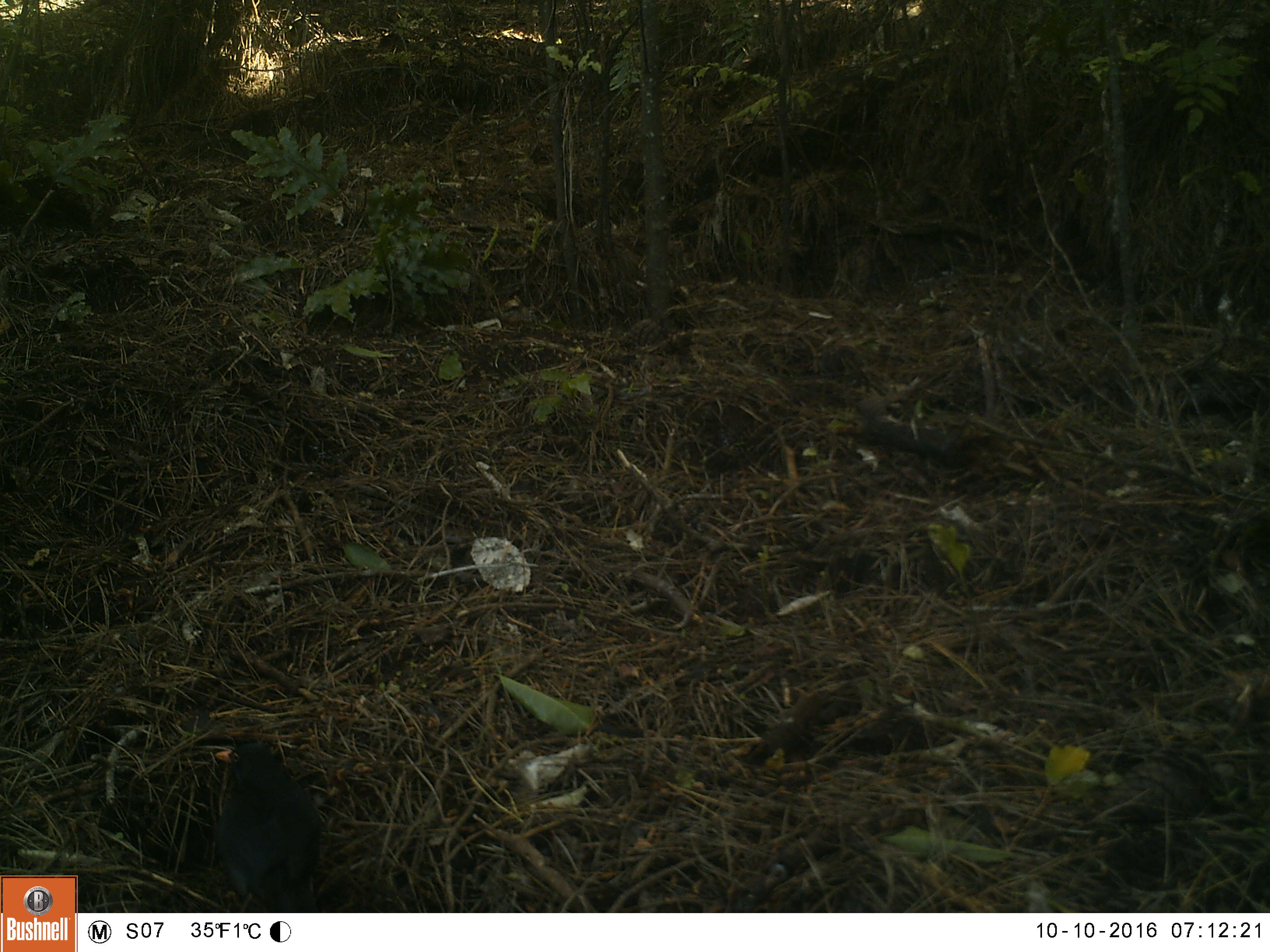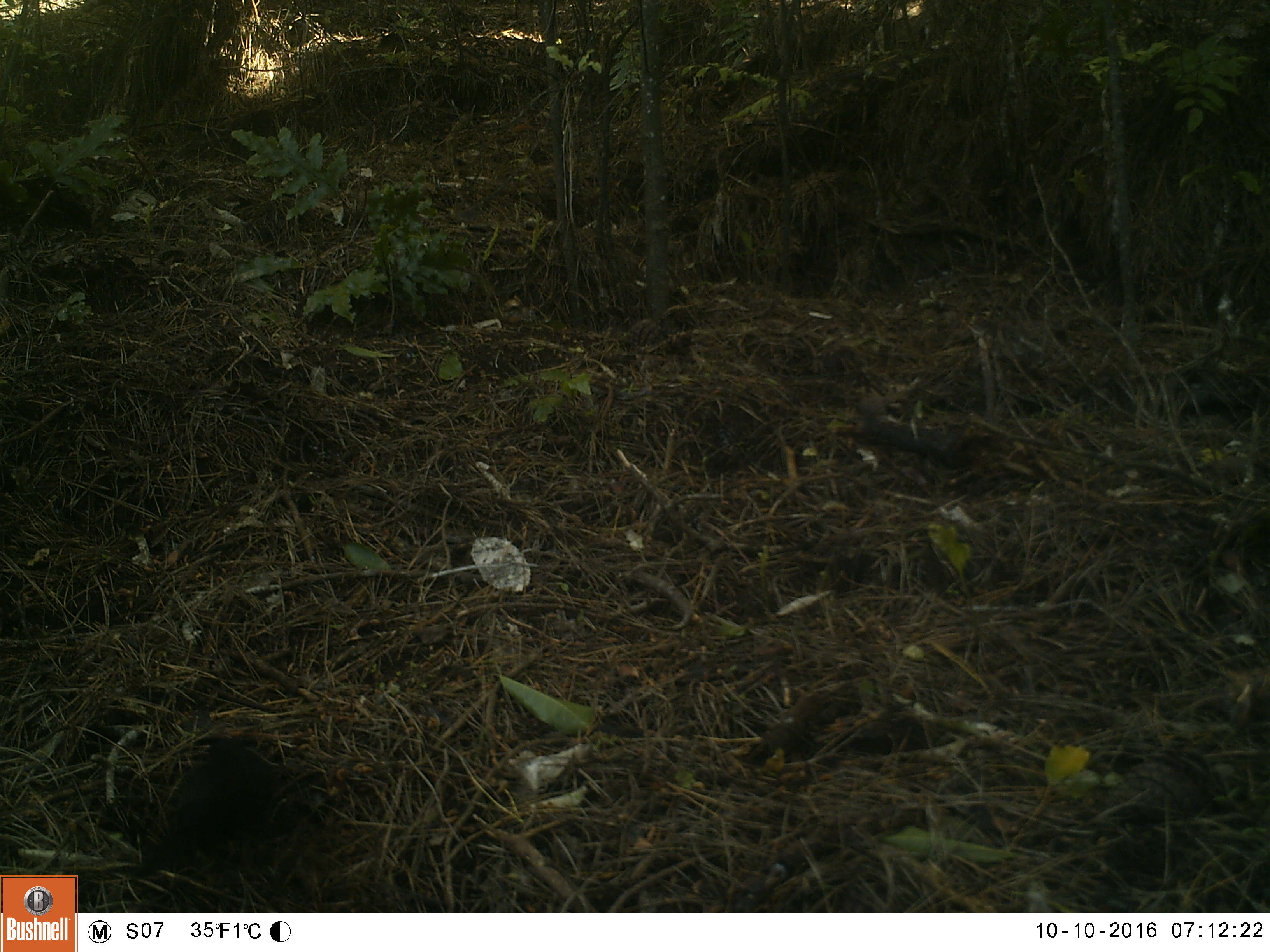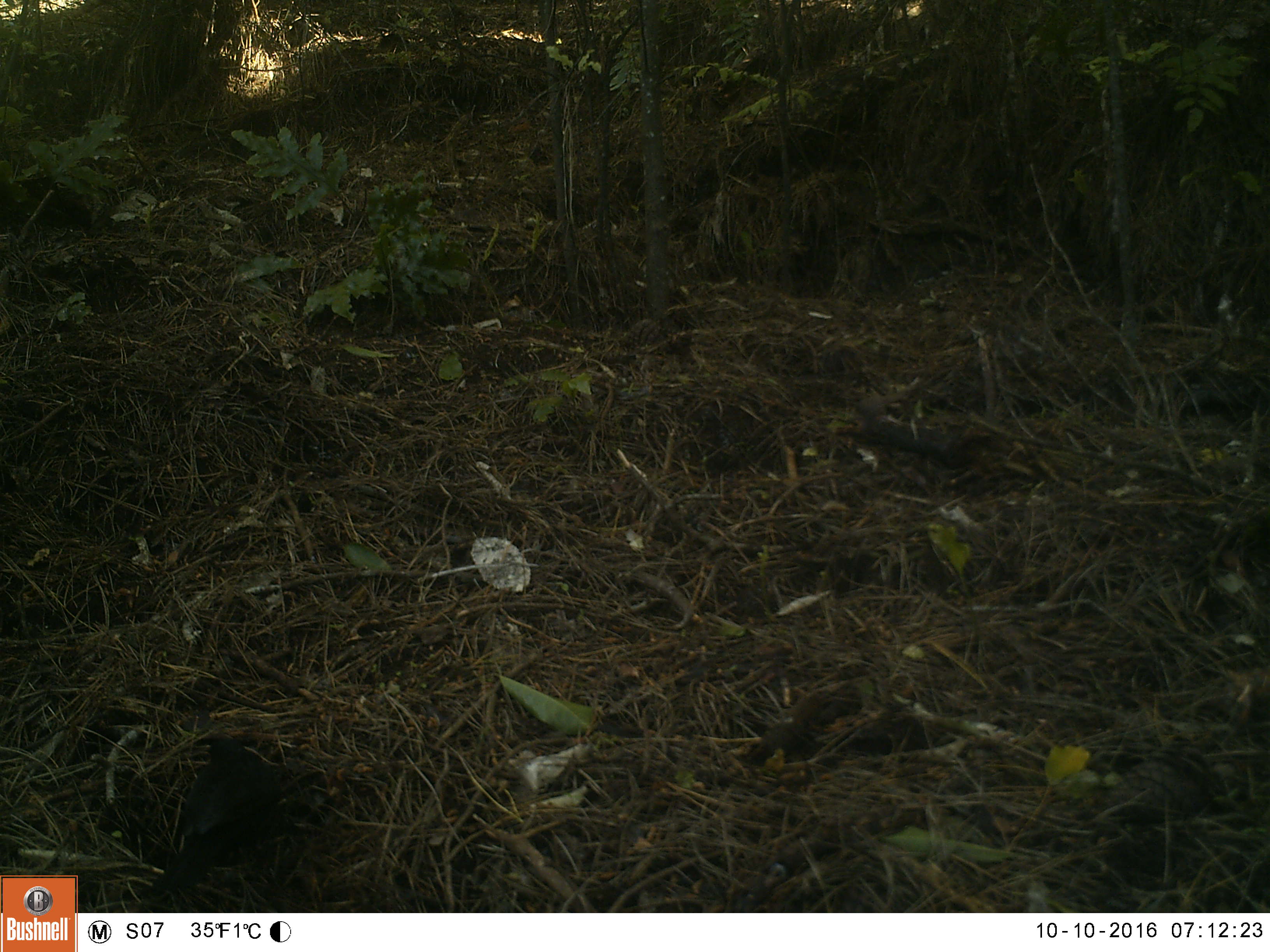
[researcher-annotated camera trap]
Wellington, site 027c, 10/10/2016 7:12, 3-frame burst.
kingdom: Animalia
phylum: Chordata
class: Aves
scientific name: Aves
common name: bird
Bird (Aves).